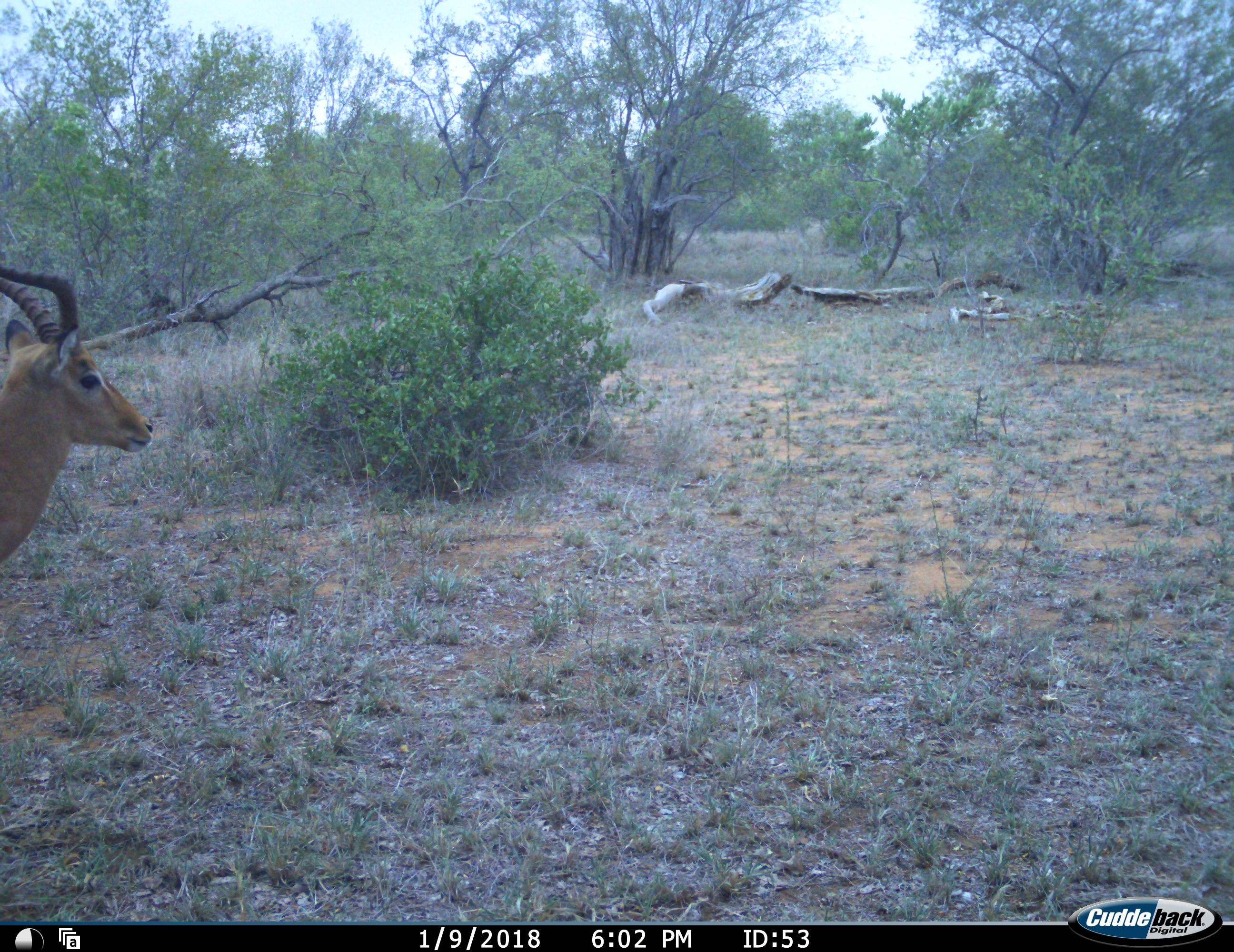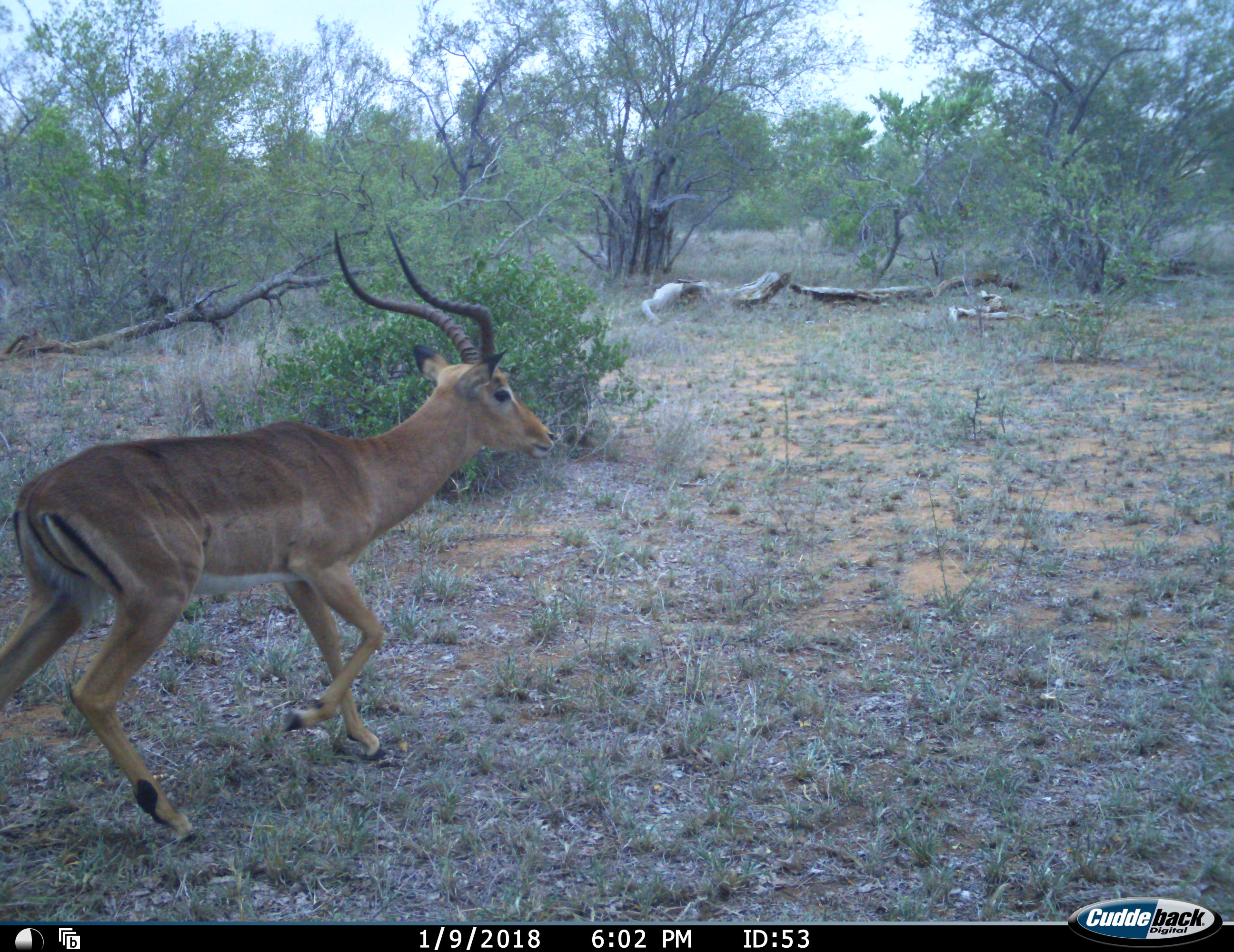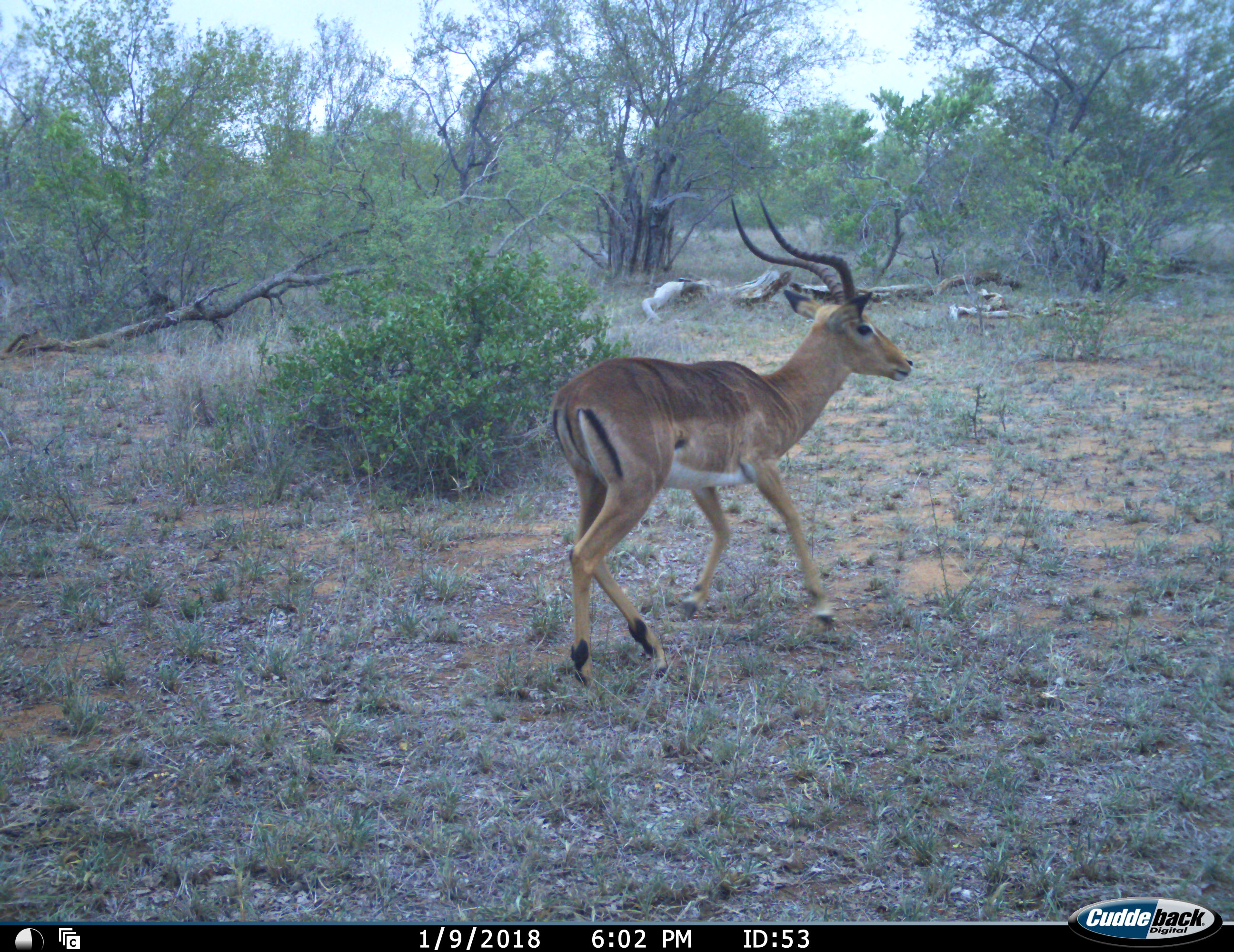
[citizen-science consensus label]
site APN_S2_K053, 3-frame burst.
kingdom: Animalia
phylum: Chordata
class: Mammalia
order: Artiodactyla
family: Bovidae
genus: Aepyceros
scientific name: Aepyceros melampus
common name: impala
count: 1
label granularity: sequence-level